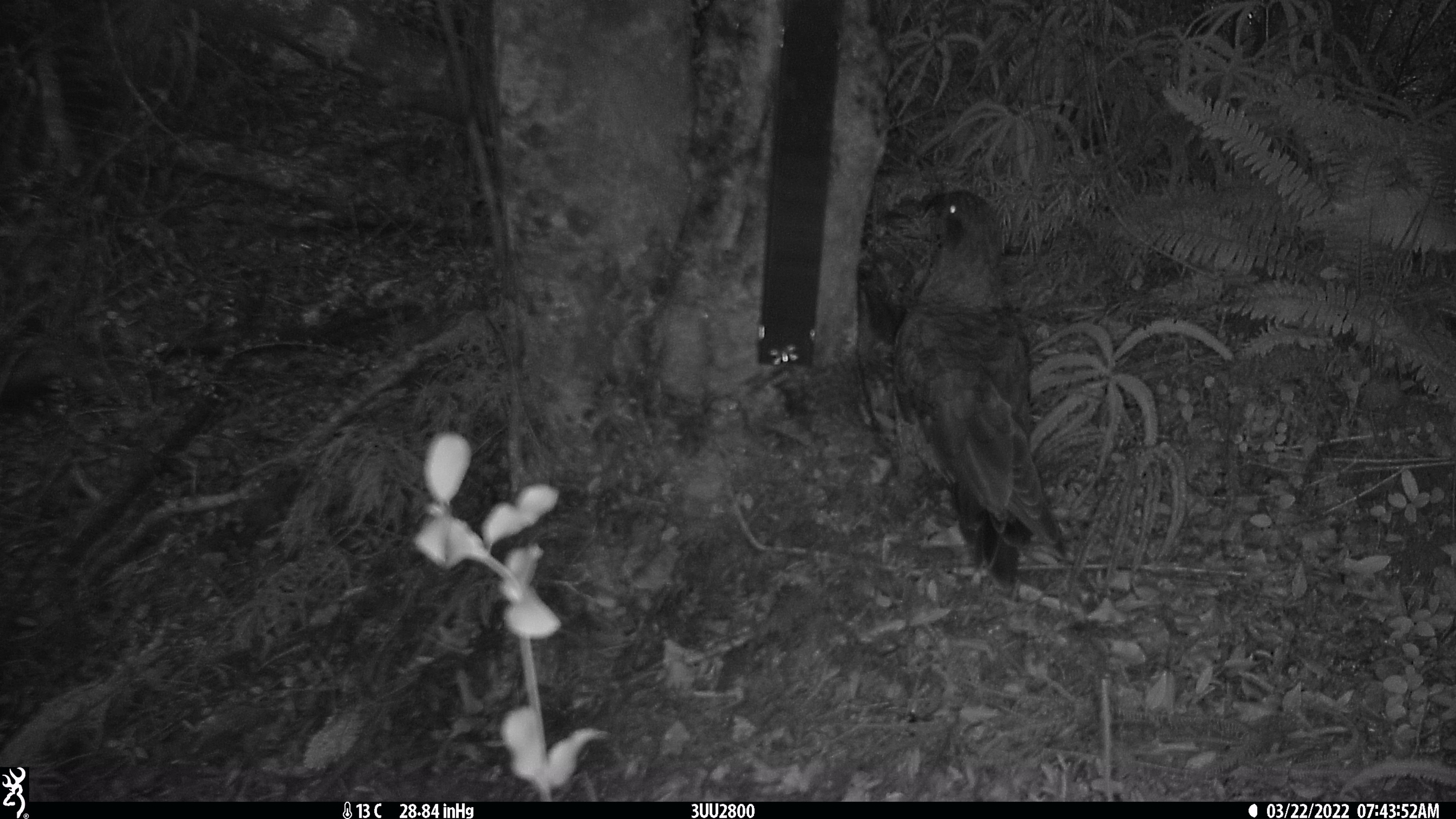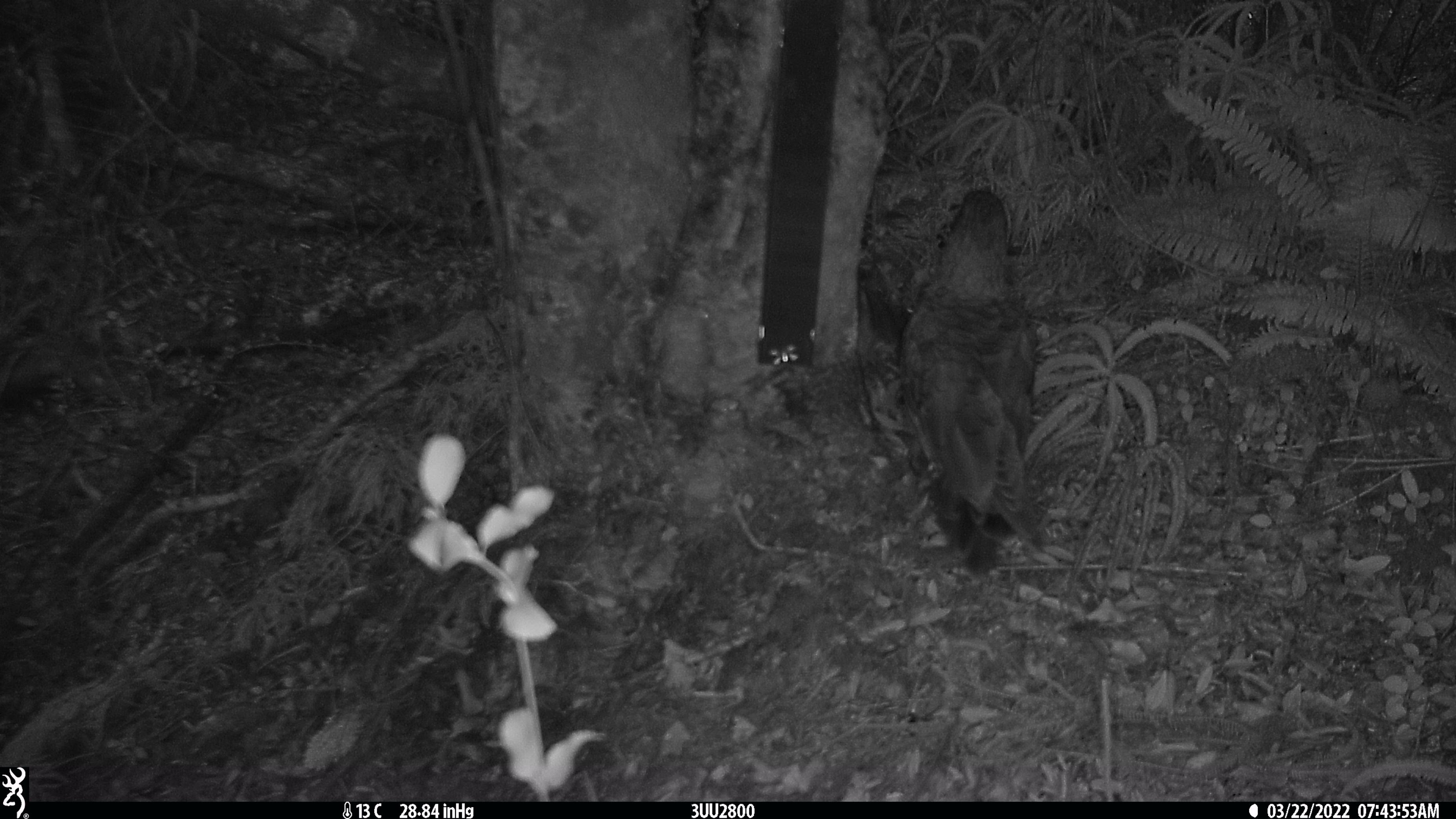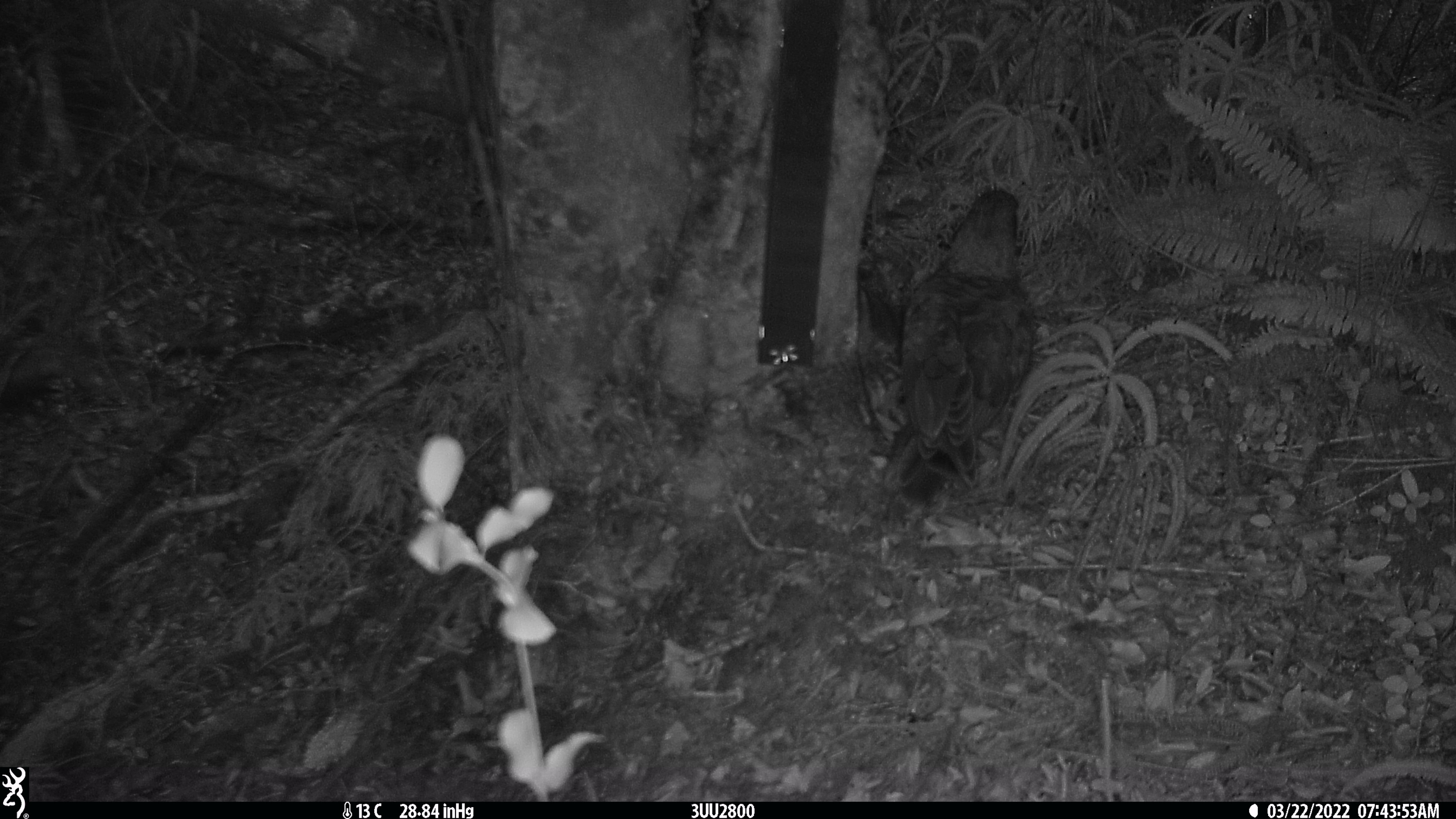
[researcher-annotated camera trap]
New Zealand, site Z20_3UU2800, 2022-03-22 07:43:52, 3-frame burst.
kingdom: Animalia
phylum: Chordata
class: Aves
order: Psittaciformes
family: Strigopidae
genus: Nestor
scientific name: Nestor notabilis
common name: kea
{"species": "kea (Nestor notabilis)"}